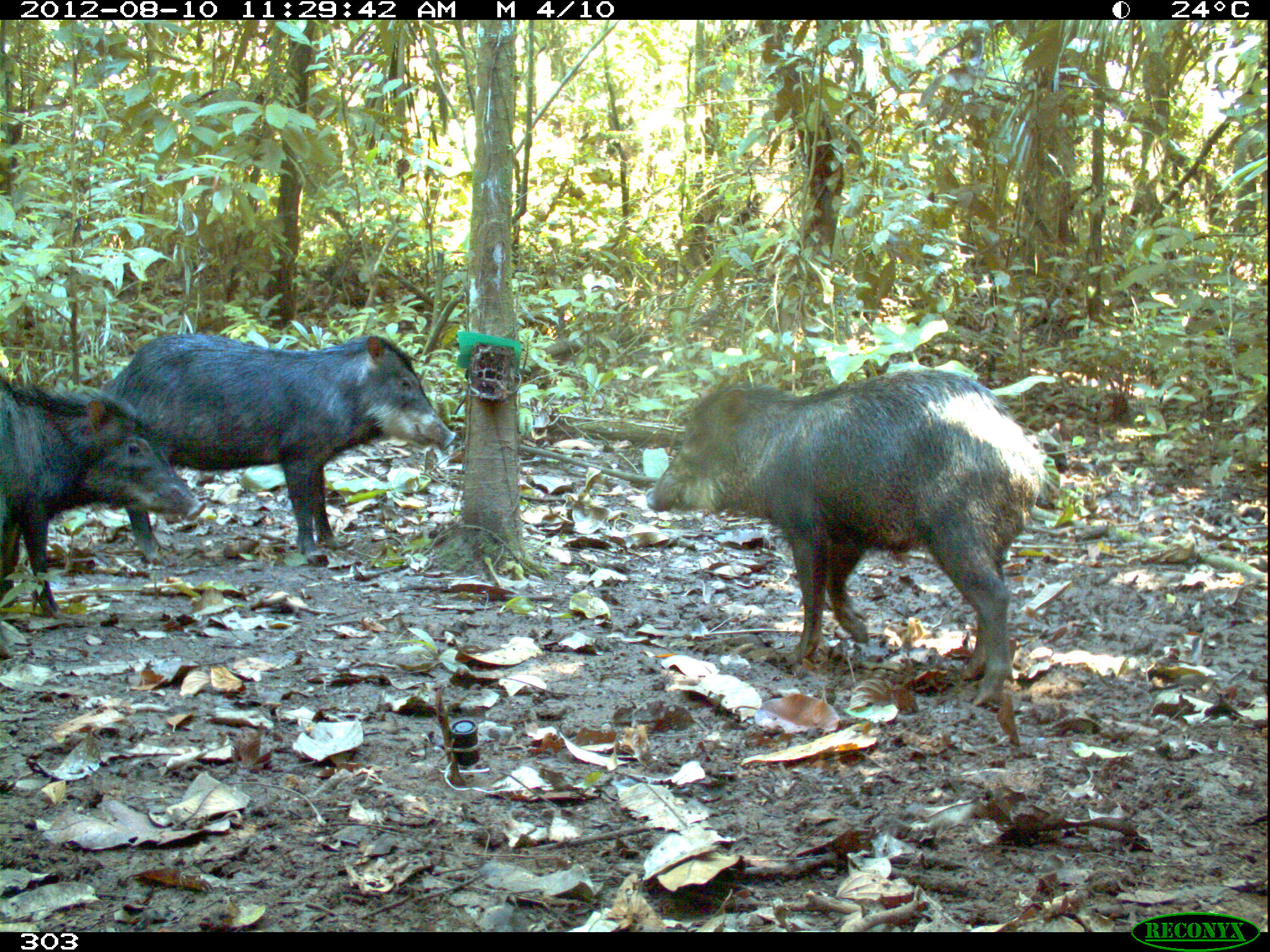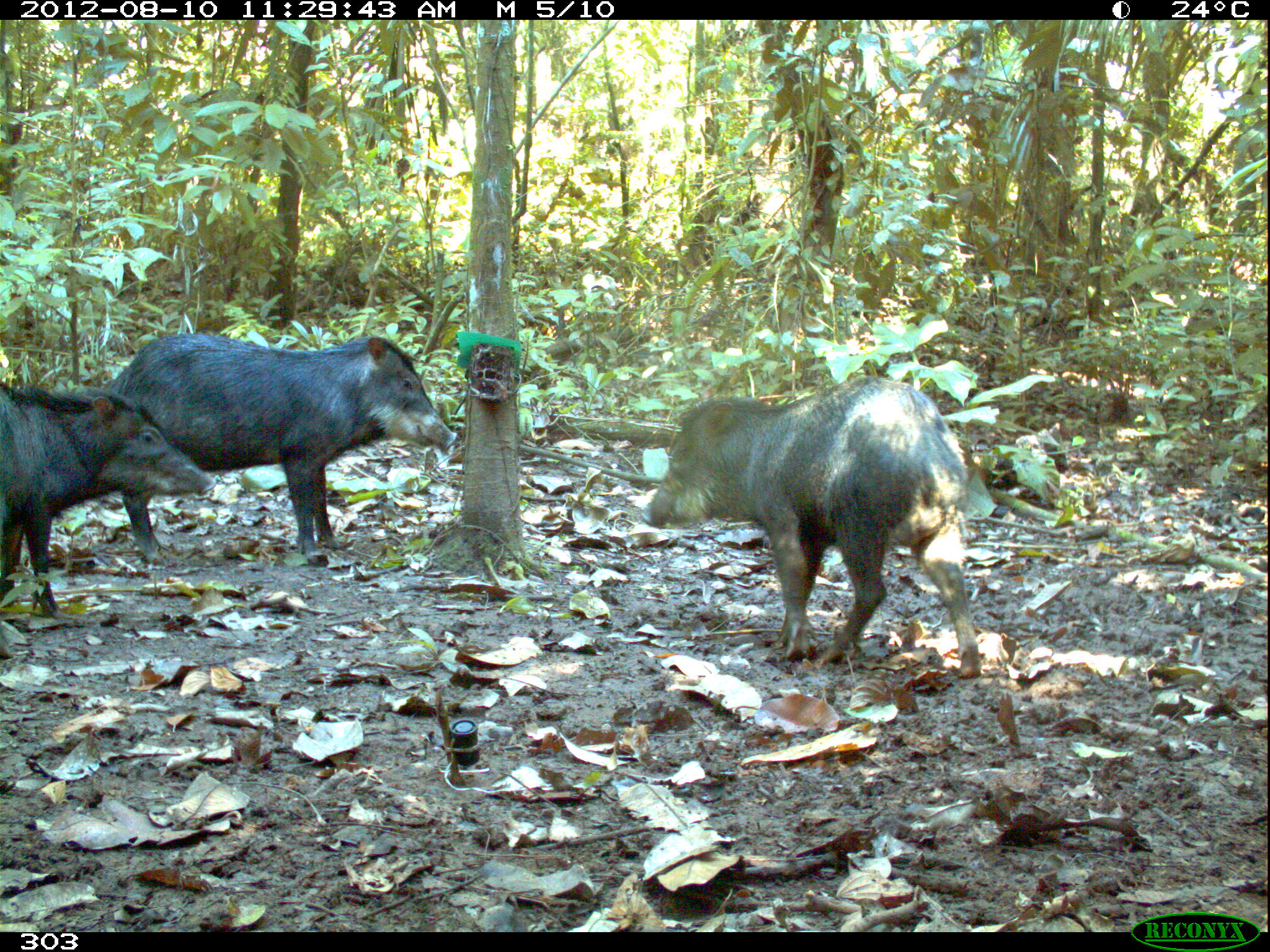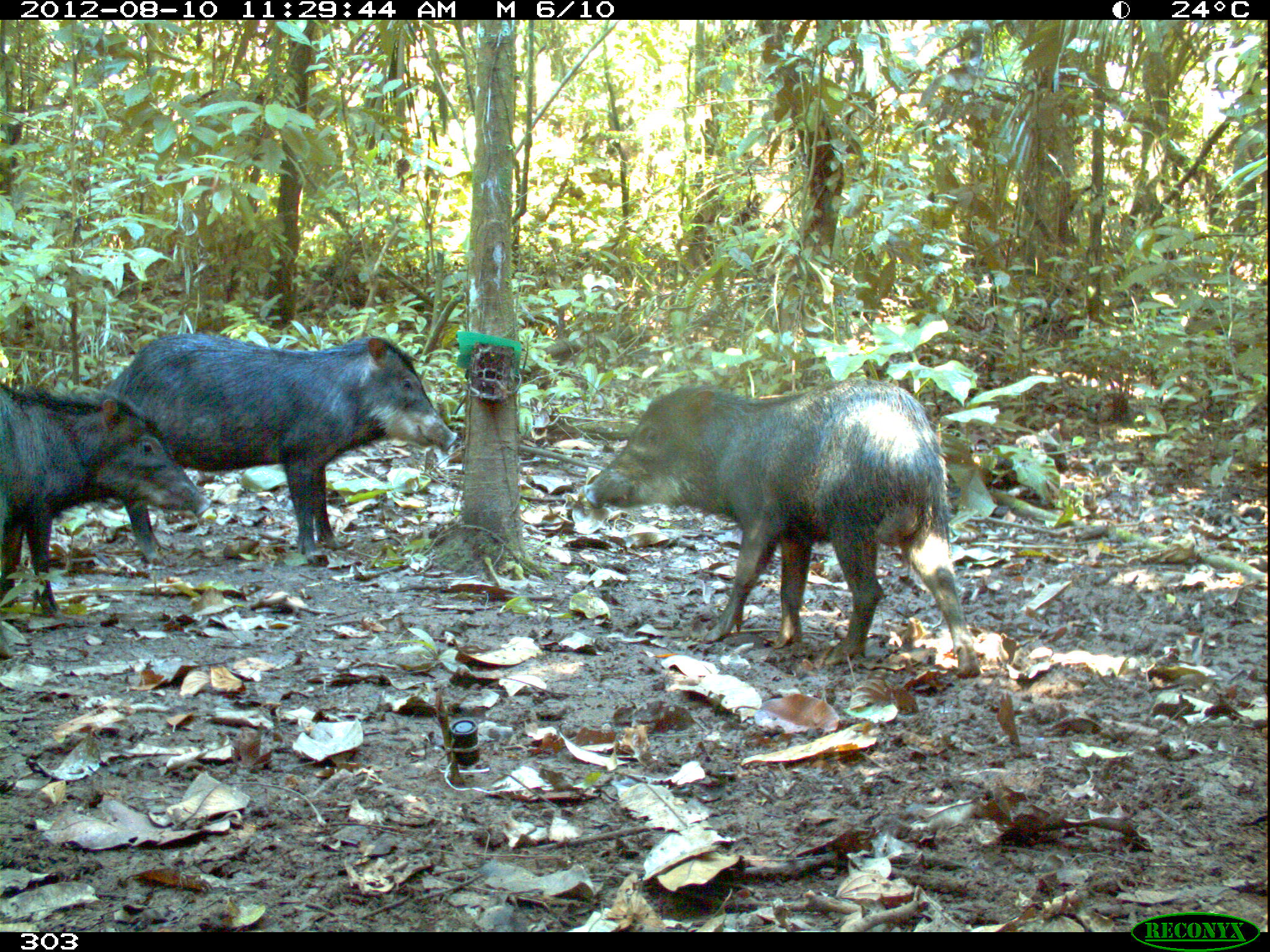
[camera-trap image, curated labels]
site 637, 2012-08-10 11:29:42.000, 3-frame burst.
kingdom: Animalia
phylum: Chordata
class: Mammalia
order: Artiodactyla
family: Tayassuidae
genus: Tayassu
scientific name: Tayassu pecari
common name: white-lipped peccary